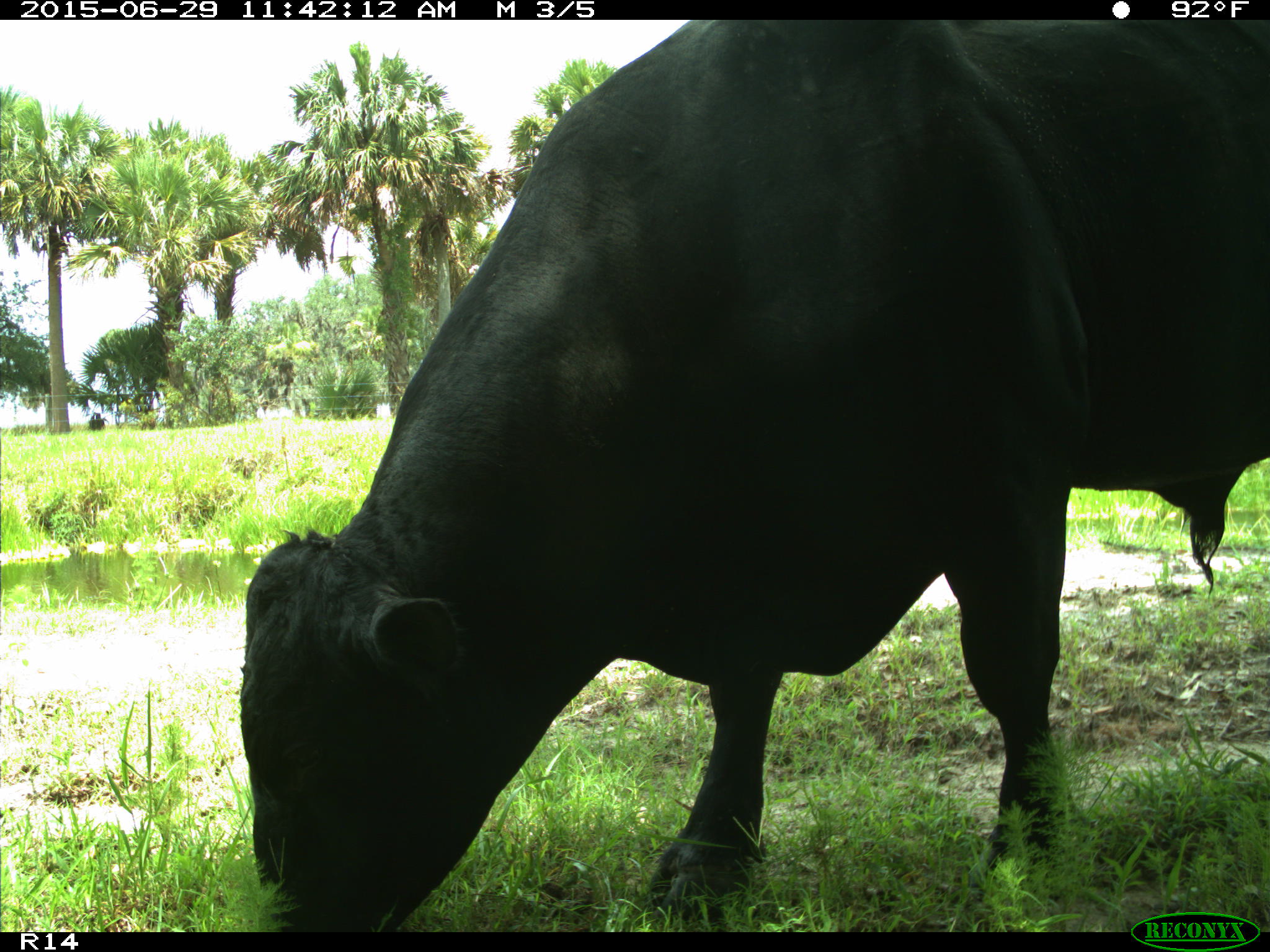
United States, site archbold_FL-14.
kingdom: Animalia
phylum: Chordata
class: Mammalia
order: Artiodactyla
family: Bovidae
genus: Bos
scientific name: Bos taurus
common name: domestic cow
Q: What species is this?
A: Bos taurus (domestic cow).